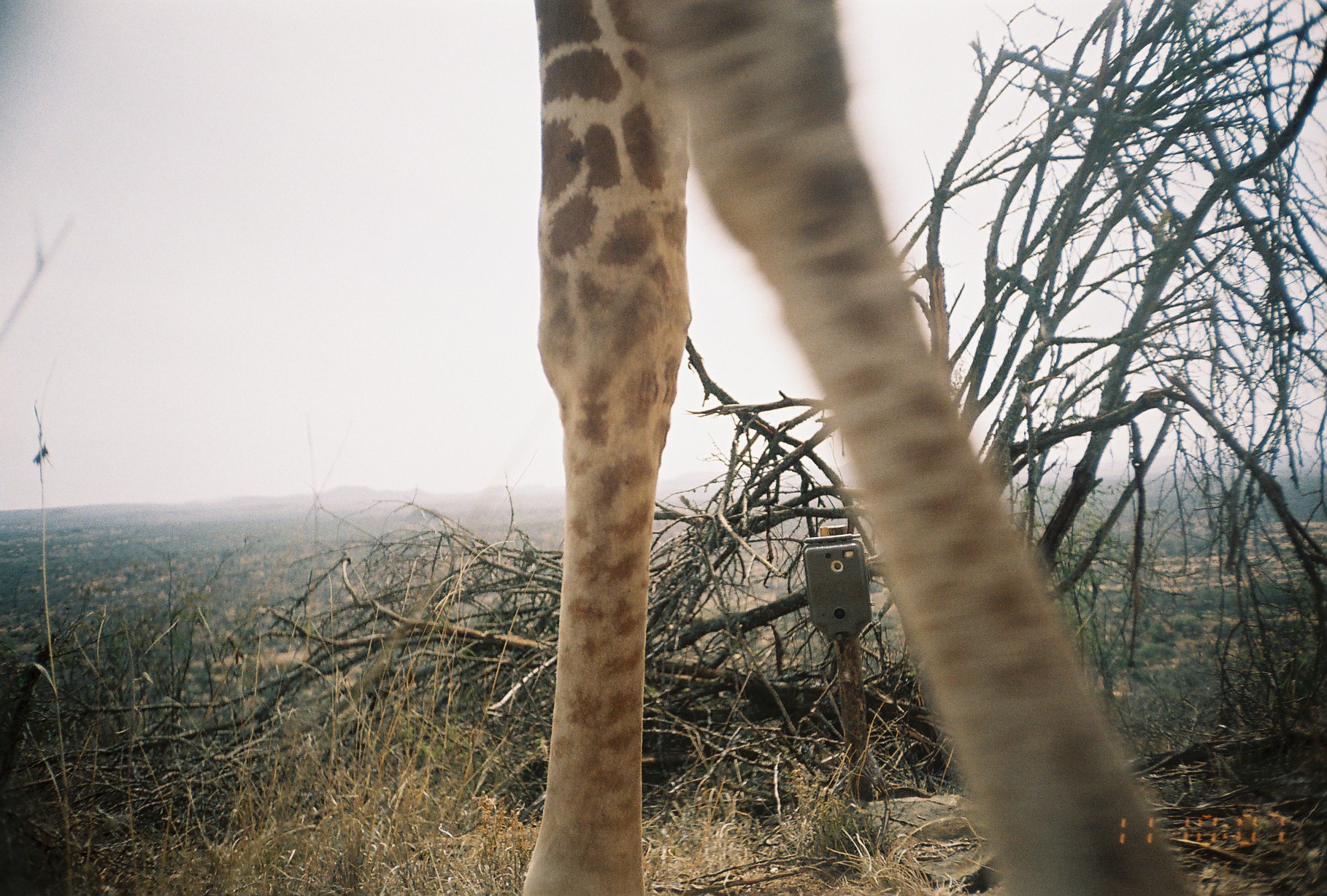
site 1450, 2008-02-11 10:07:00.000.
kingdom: Animalia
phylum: Chordata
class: Mammalia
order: Artiodactyla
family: Giraffidae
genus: Giraffa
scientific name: Giraffa camelopardalis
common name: giraffe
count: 1